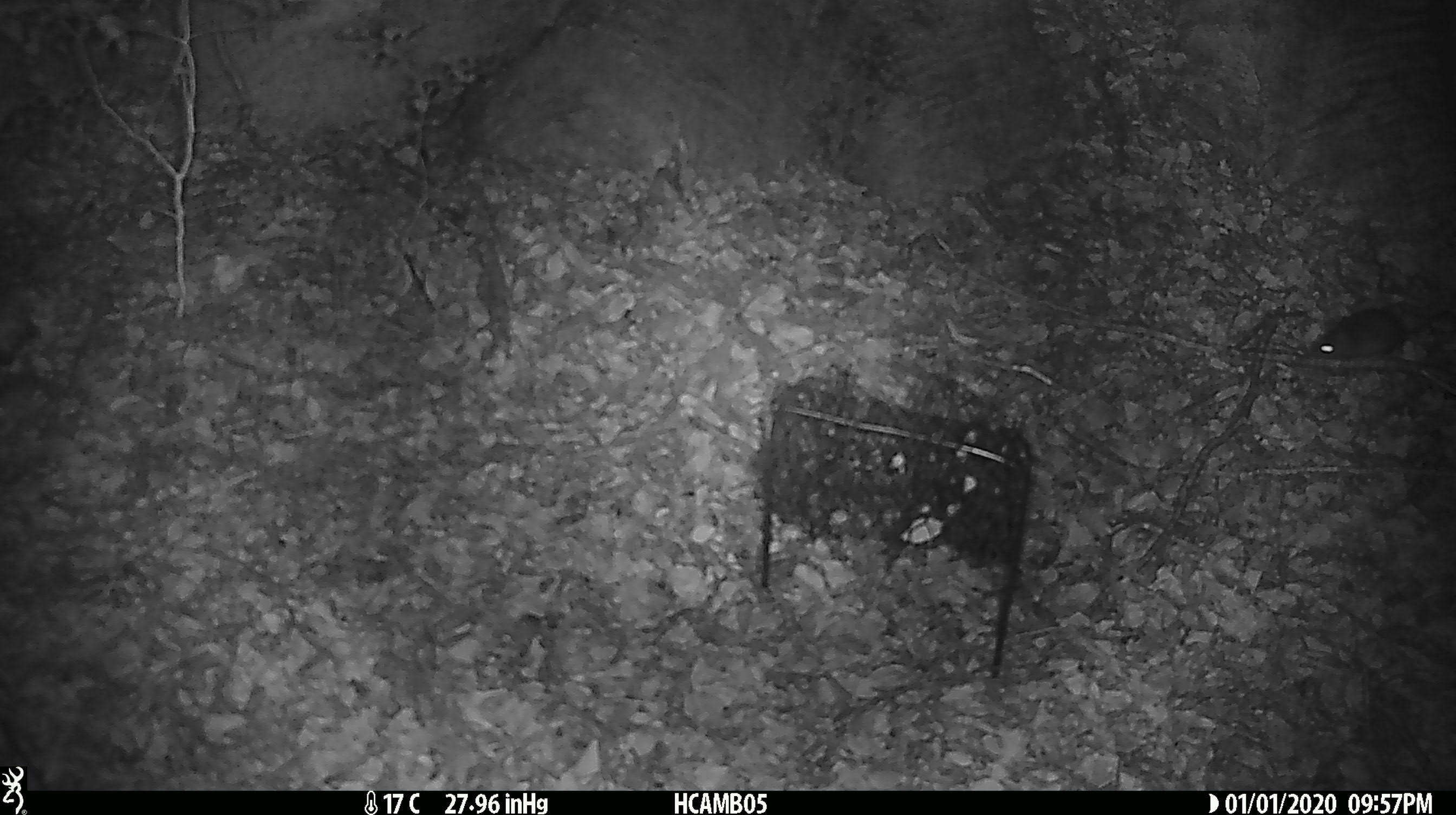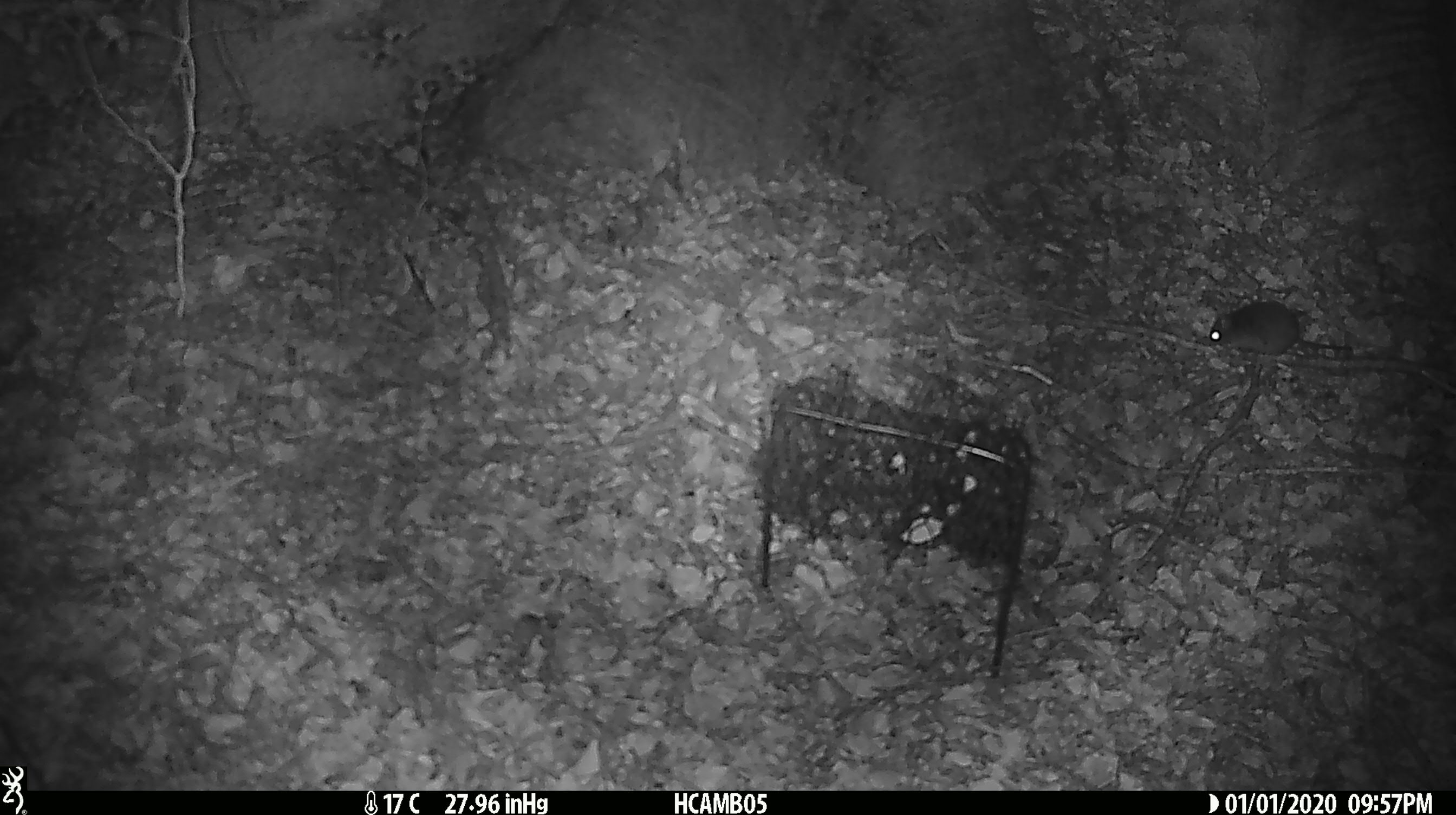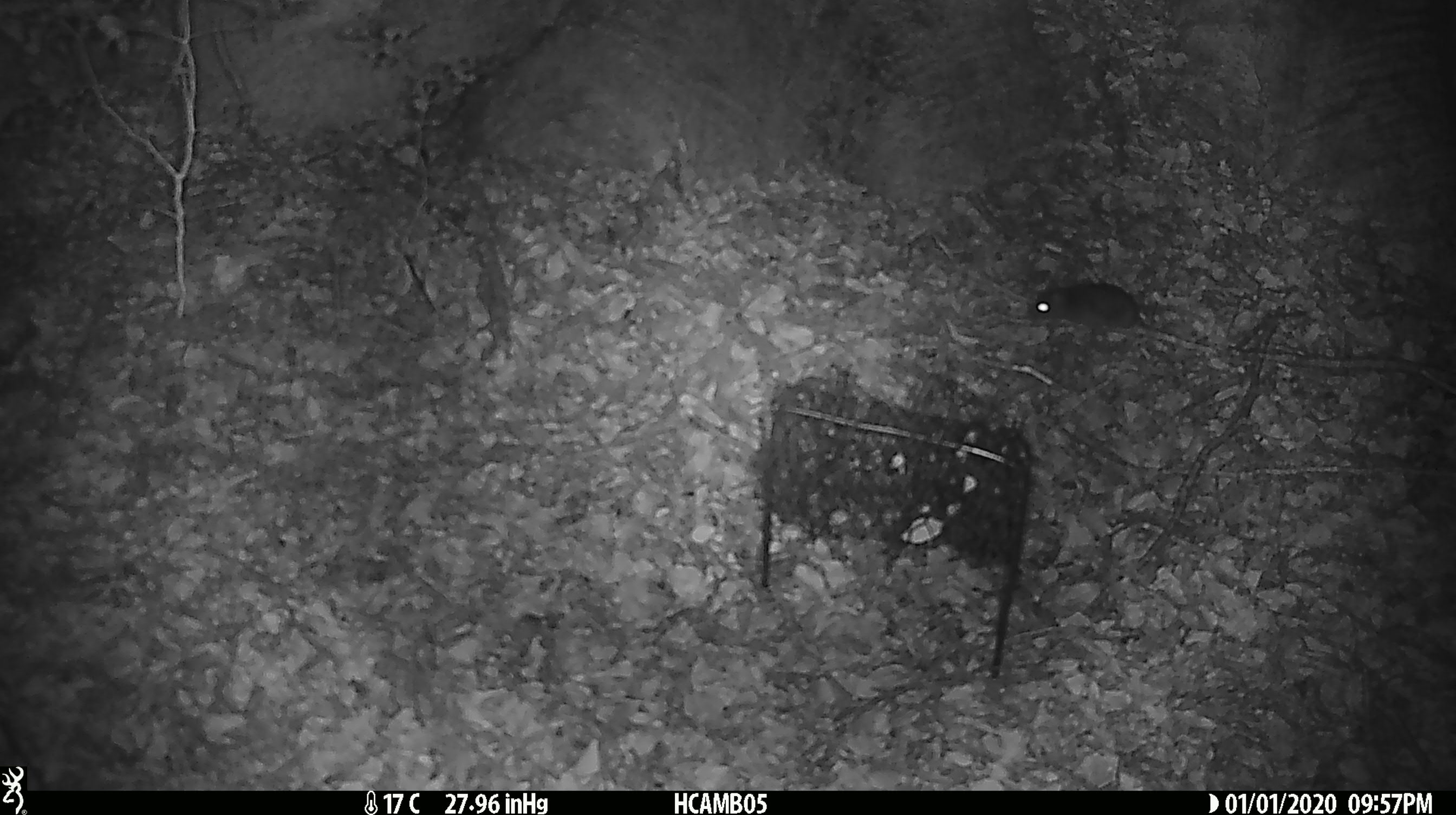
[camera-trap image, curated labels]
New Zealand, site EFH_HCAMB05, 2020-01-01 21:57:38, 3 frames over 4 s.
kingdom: Animalia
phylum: Chordata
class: Mammalia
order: Rodentia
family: Muridae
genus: Mus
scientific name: Mus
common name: mouse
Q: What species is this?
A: Mouse (Mus).